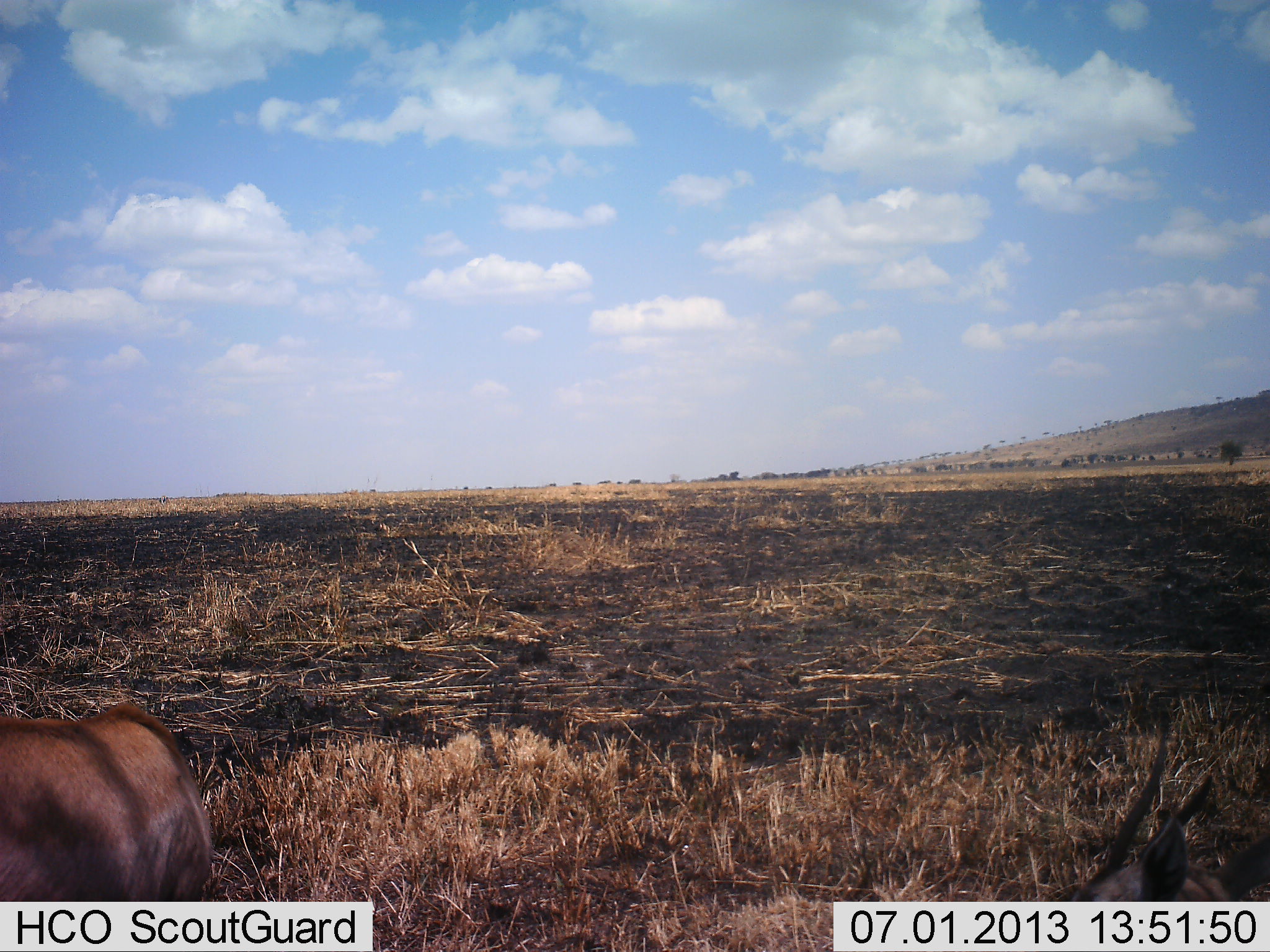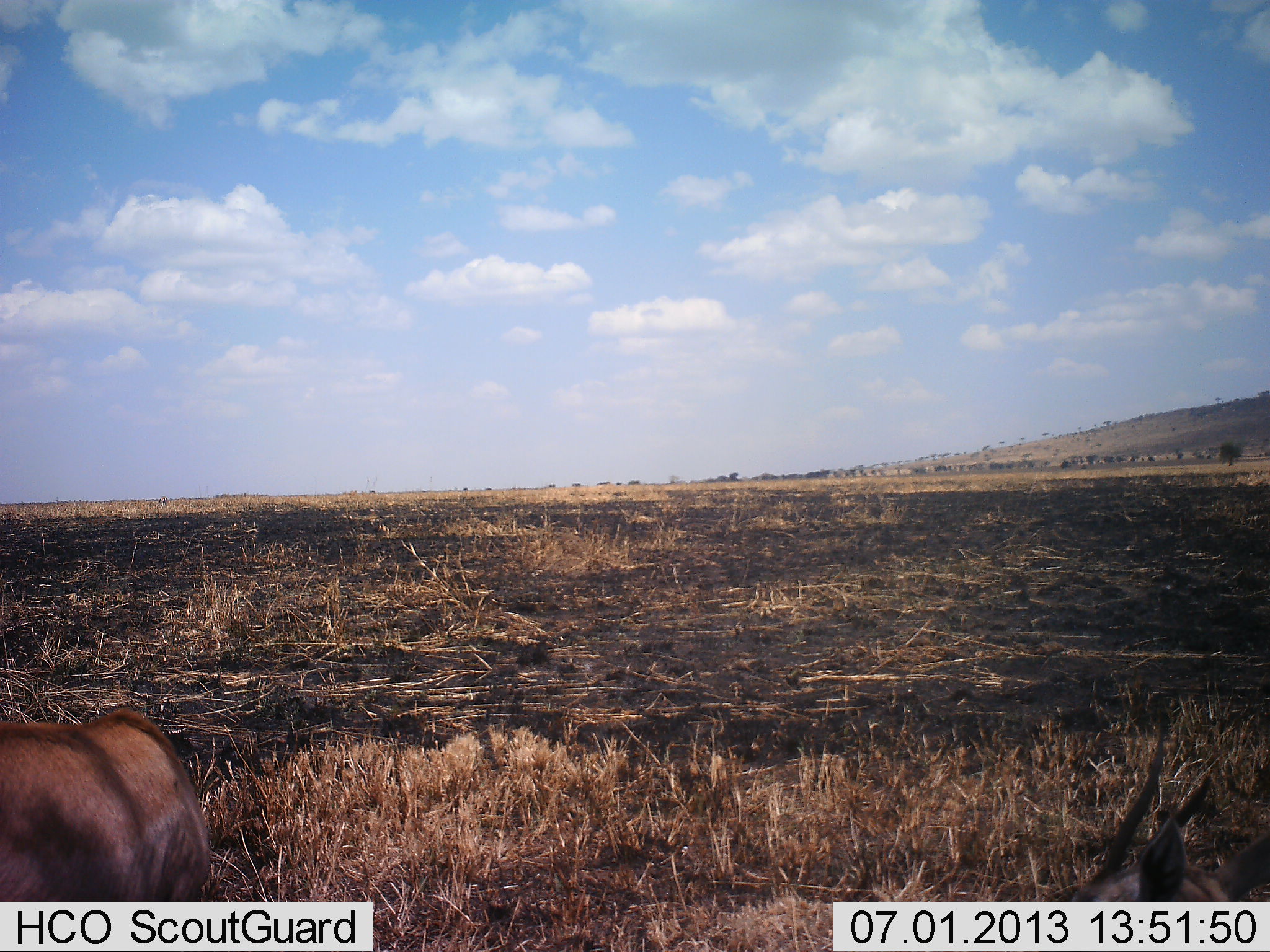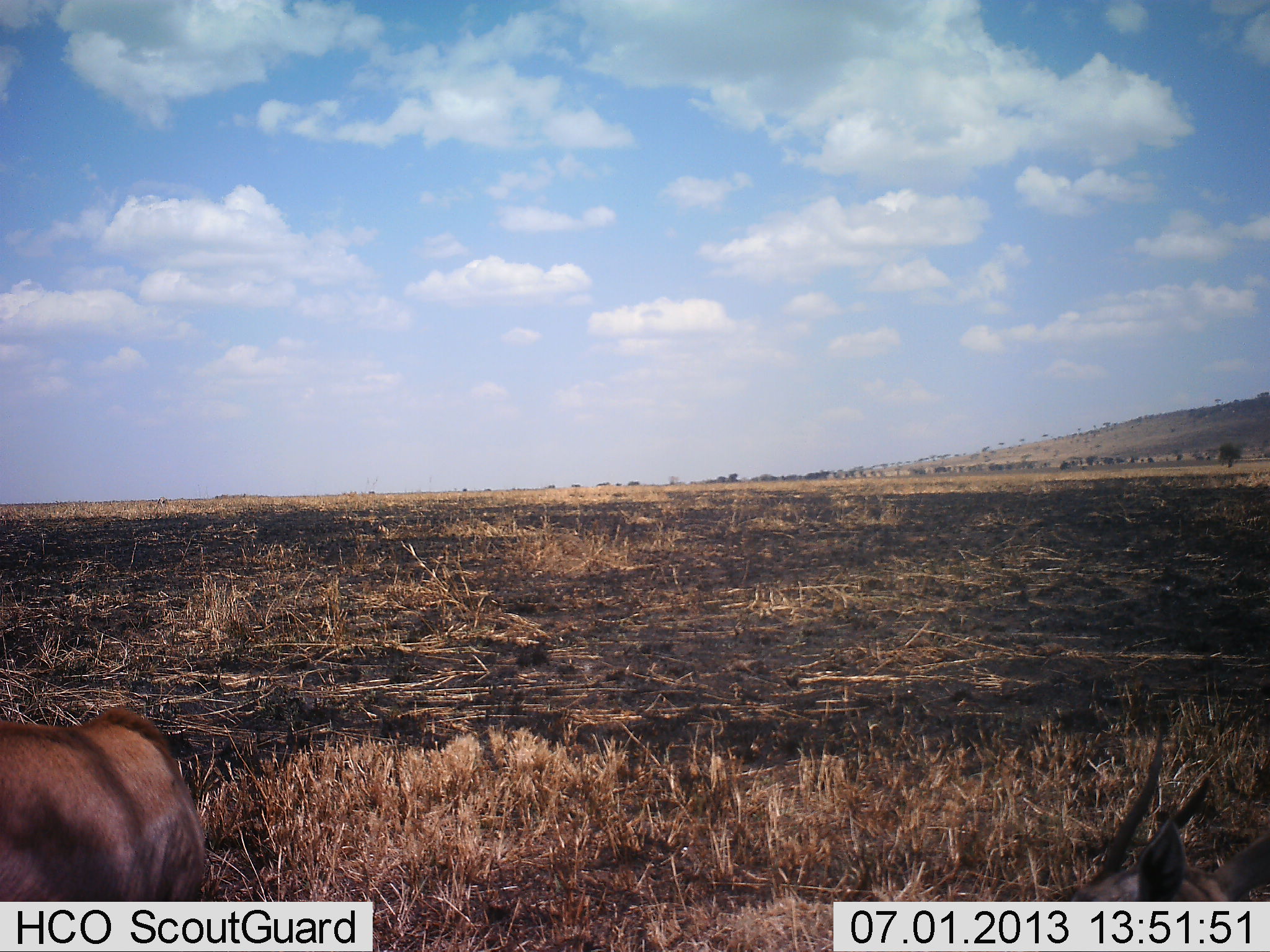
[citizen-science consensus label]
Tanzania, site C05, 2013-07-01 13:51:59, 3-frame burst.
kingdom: Animalia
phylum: Chordata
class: Mammalia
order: Artiodactyla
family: Bovidae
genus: Nanger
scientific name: Nanger granti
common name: grant's gazelle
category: gazellegrants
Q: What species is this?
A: Gazellegrants (grant's gazelle) (Nanger granti).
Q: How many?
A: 1.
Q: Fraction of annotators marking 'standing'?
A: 75%.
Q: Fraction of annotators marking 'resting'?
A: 25%.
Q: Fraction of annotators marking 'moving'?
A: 0%.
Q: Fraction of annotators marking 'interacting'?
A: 0%.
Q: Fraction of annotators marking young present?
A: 0%.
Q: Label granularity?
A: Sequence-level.